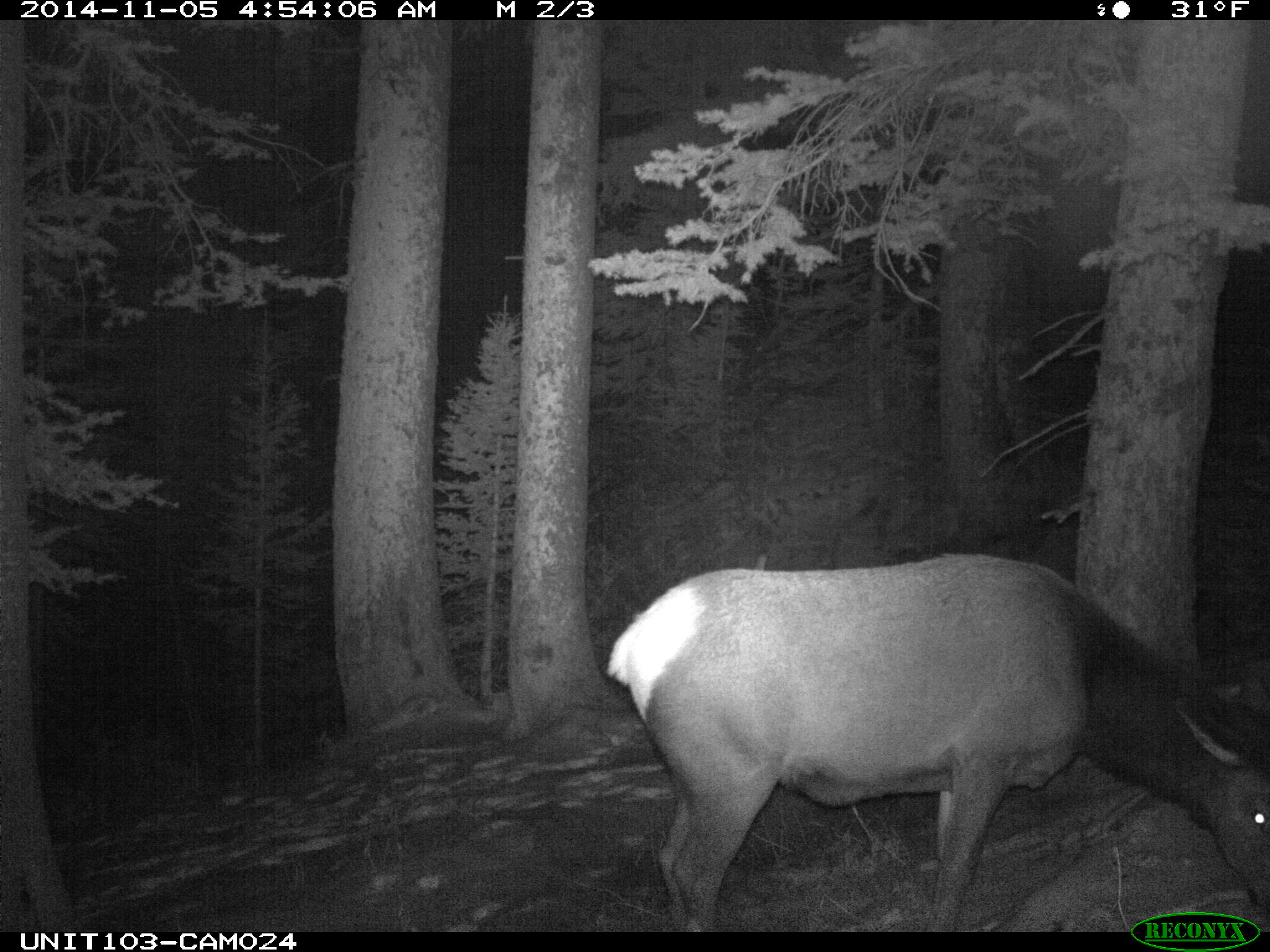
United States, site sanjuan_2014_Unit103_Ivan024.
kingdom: Animalia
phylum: Chordata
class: Mammalia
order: Artiodactyla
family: Cervidae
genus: Cervus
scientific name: Cervus elaphus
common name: red deer